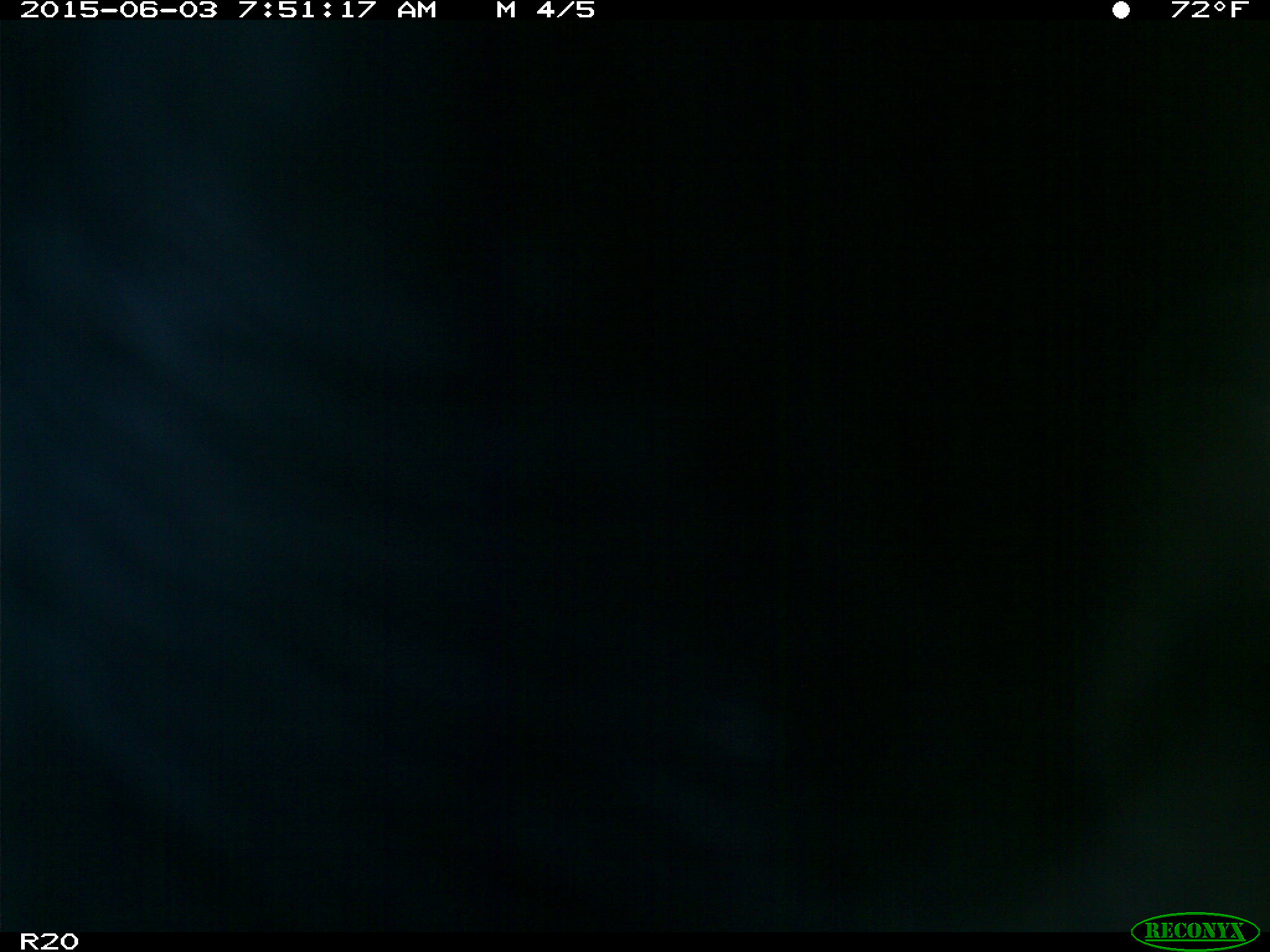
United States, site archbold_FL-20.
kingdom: Animalia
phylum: Chordata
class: Mammalia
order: Artiodactyla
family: Bovidae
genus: Bos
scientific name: Bos taurus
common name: domestic cow